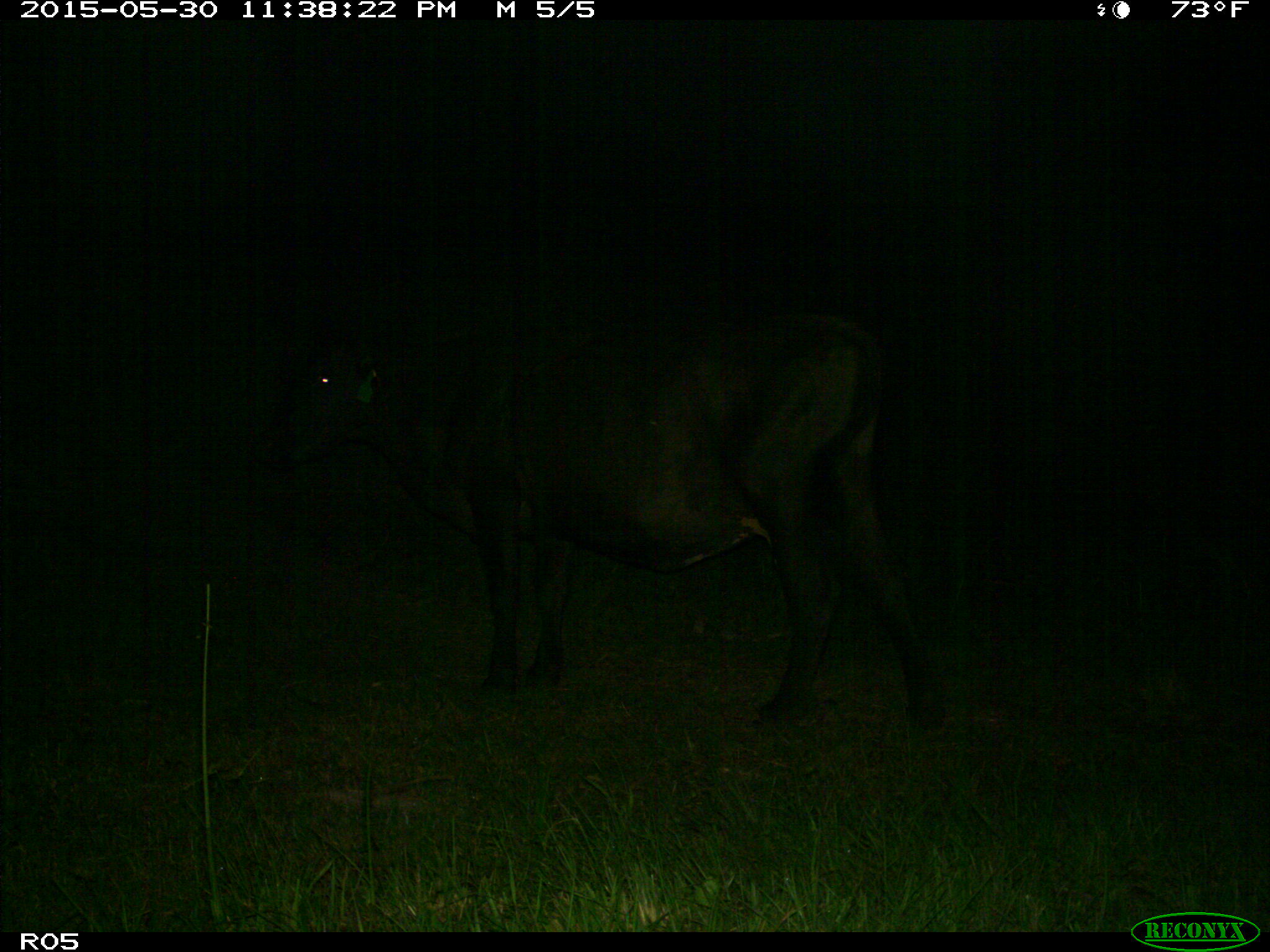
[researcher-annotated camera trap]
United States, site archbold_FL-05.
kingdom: Animalia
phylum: Chordata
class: Mammalia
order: Artiodactyla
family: Bovidae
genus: Bos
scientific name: Bos taurus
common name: domestic cow